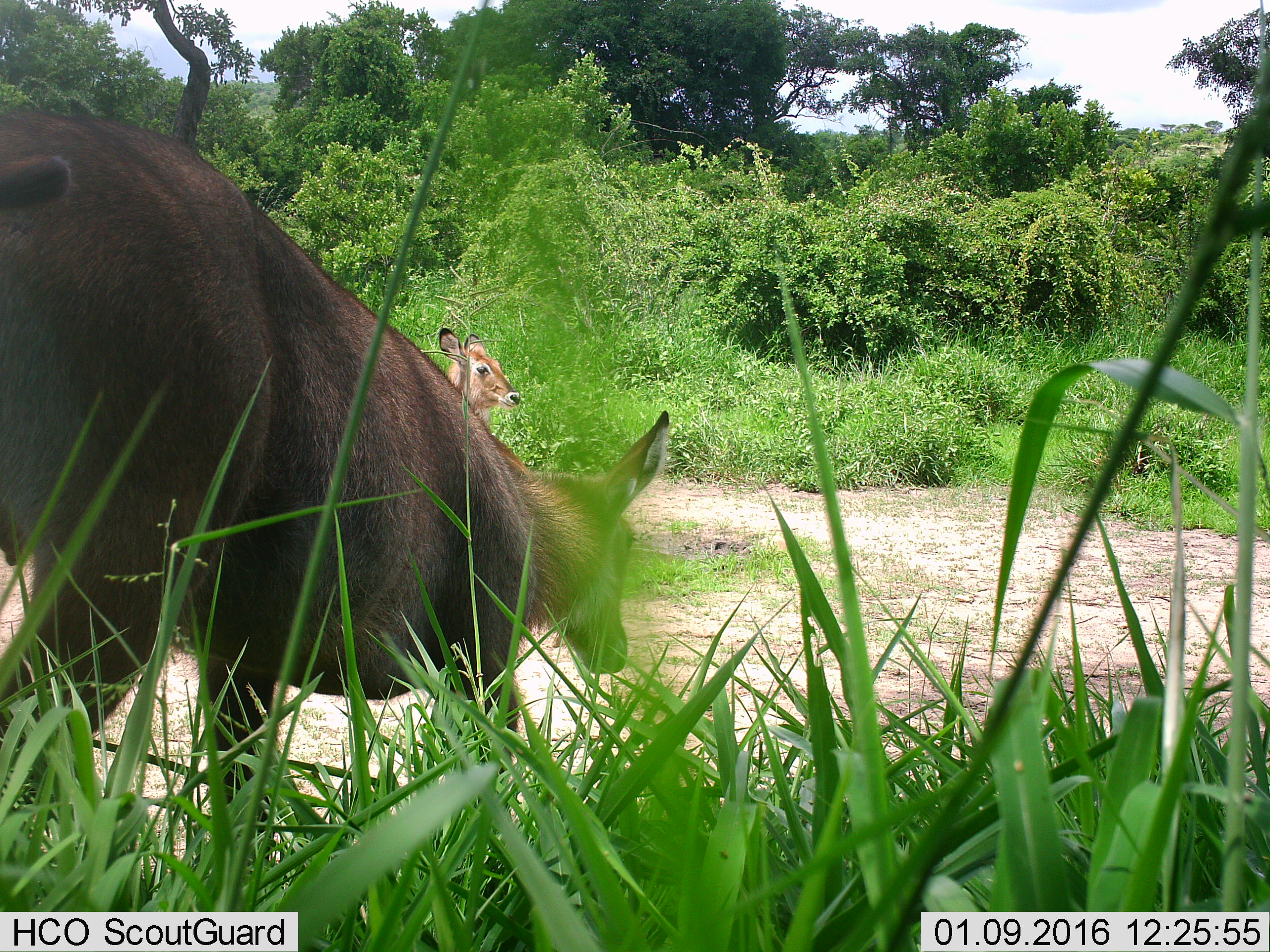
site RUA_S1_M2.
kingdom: Animalia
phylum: Chordata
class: Mammalia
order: Artiodactyla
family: Bovidae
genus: Kobus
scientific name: Kobus ellipsiprymnus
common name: waterbuck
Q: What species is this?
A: Waterbuck (Kobus ellipsiprymnus).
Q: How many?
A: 2.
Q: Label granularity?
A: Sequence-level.